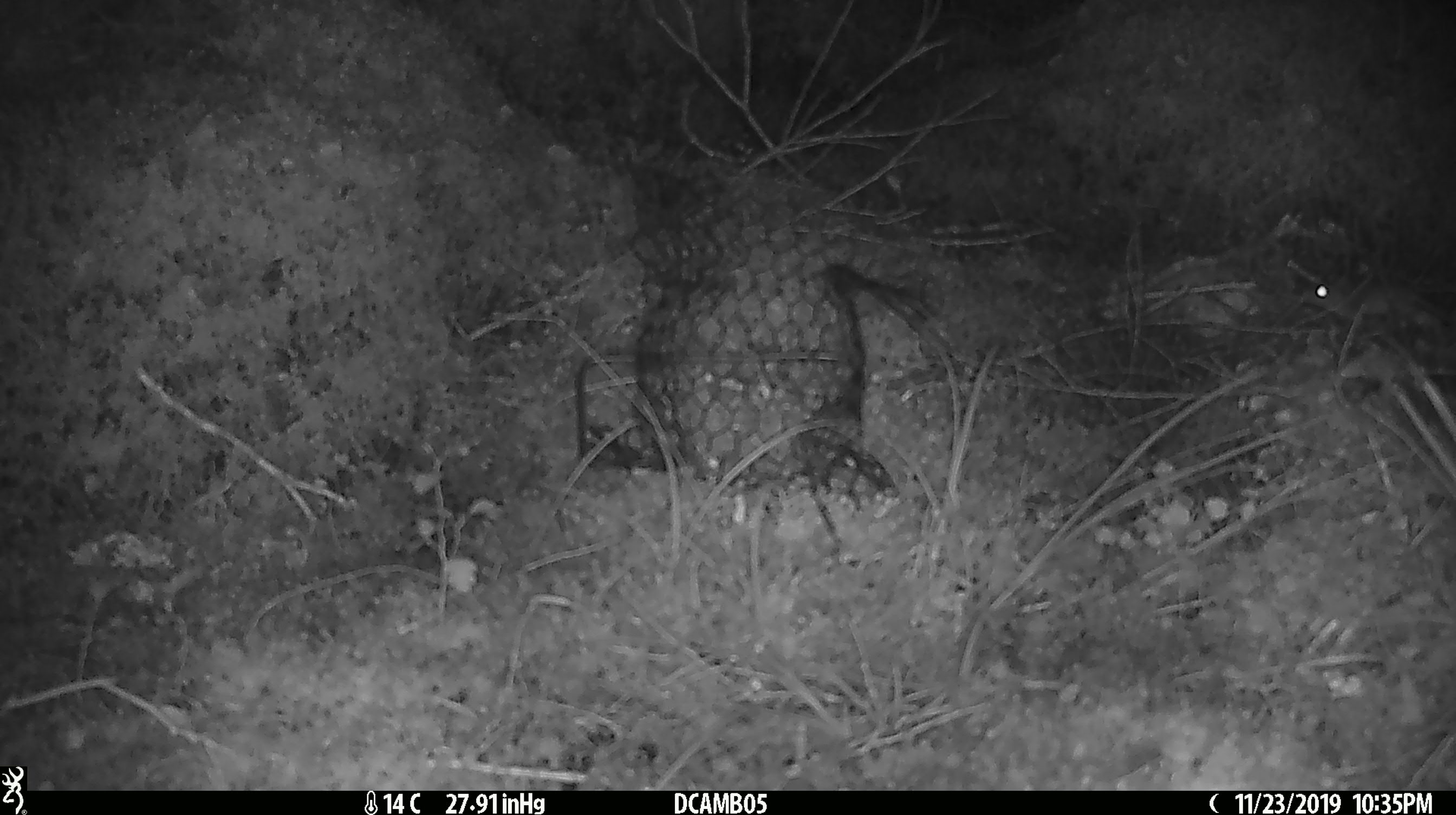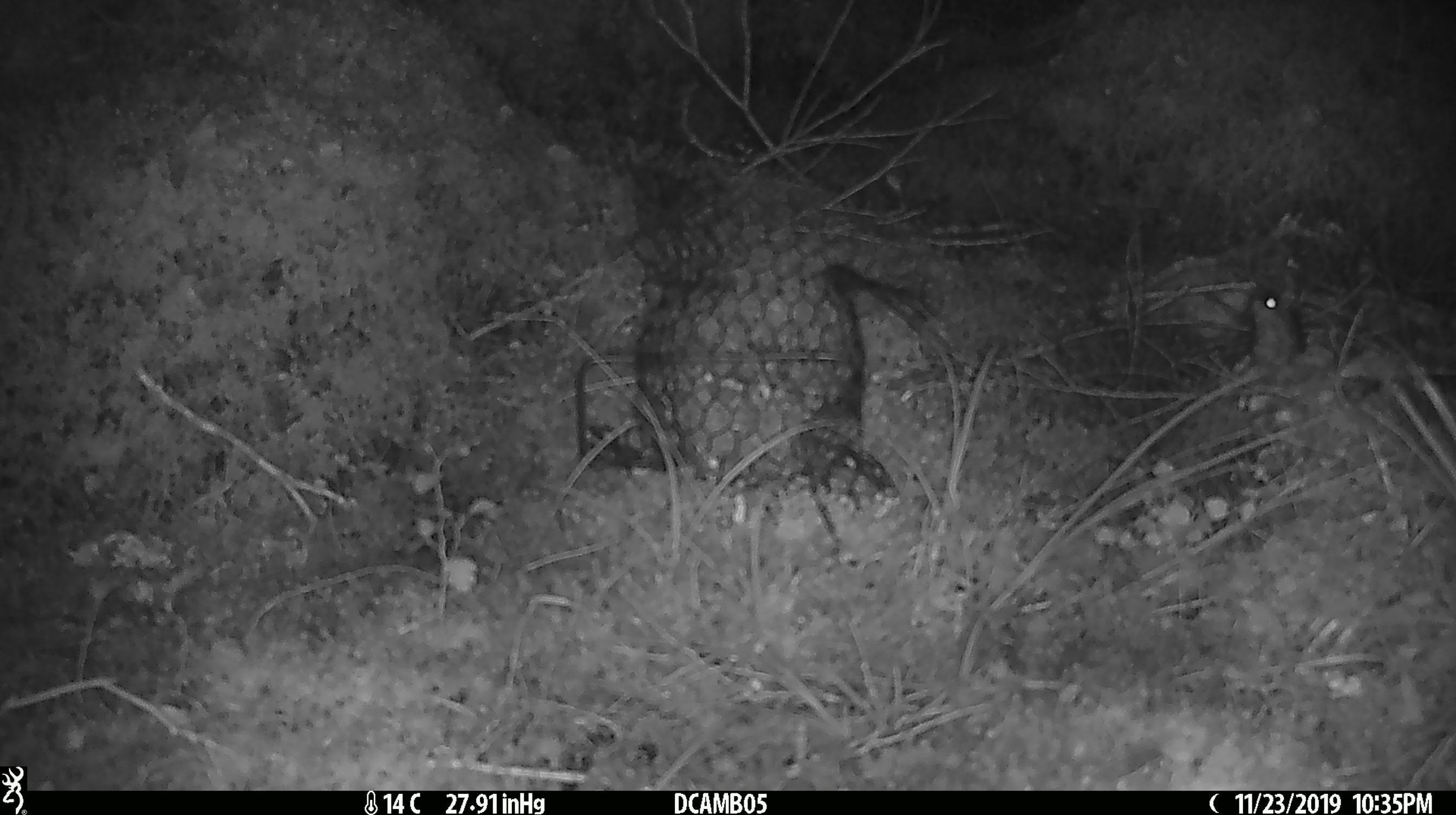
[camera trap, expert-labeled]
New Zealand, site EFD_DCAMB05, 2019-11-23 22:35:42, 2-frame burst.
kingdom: Animalia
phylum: Chordata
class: Mammalia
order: Rodentia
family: Muridae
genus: Mus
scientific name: Mus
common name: mouse